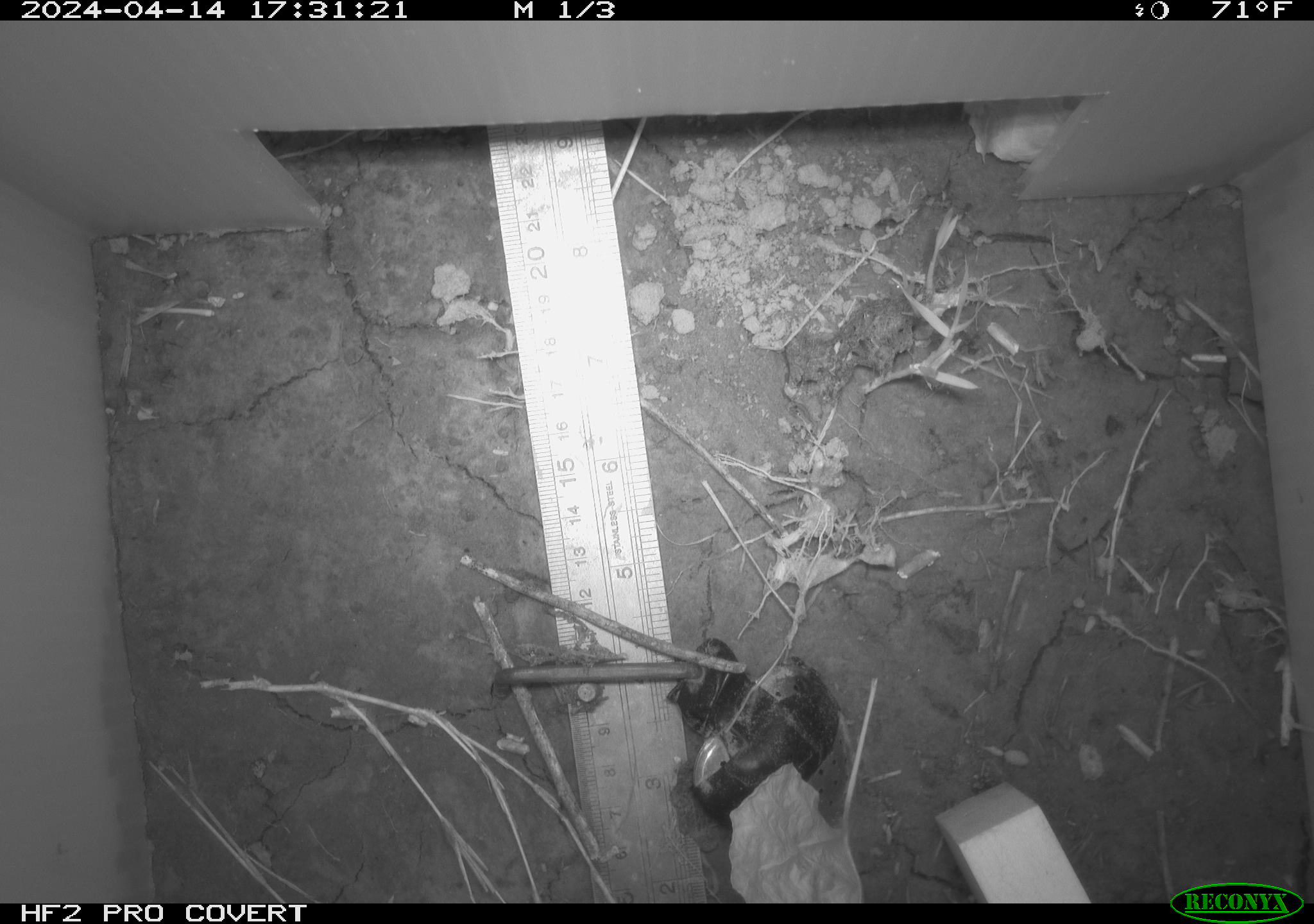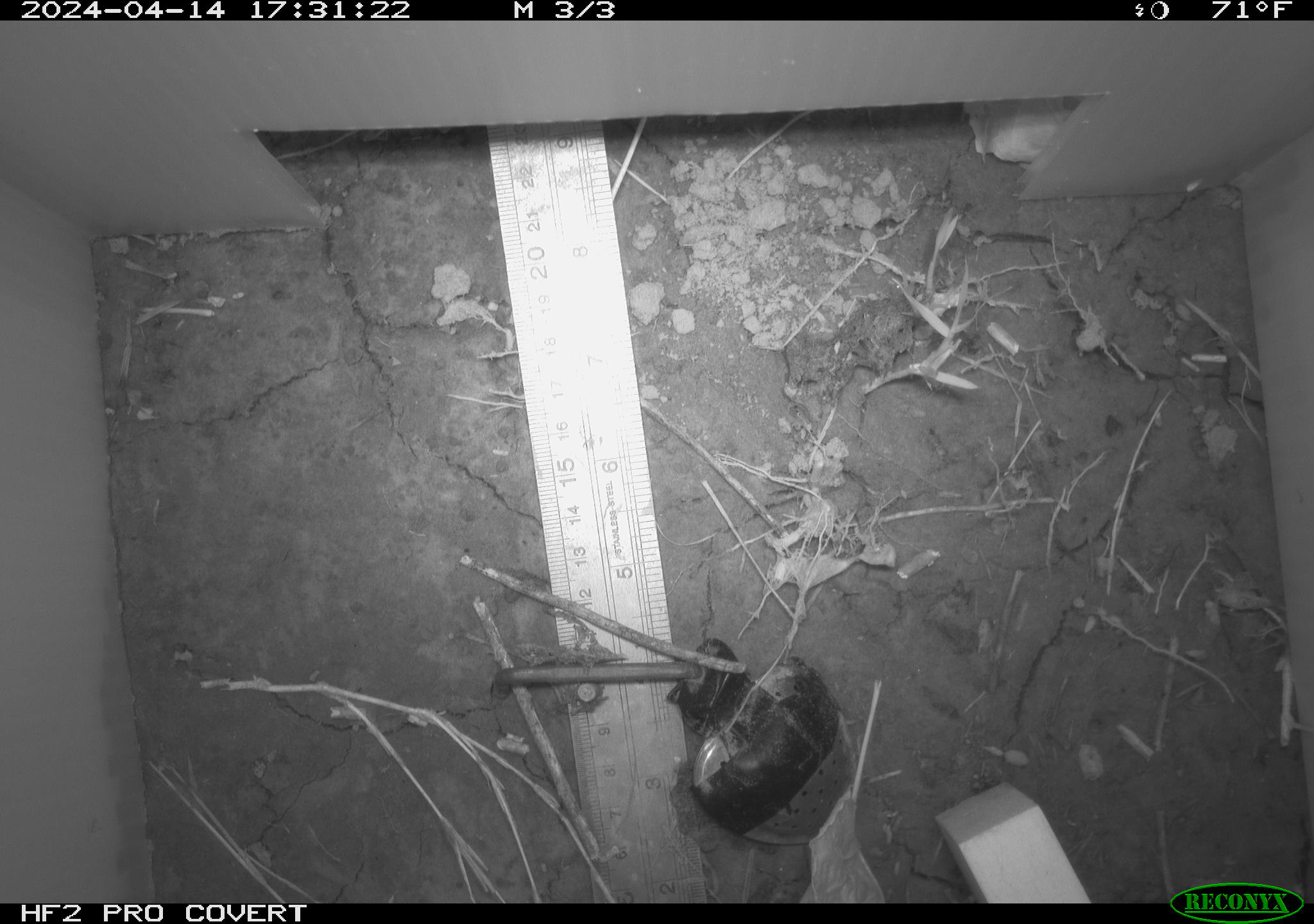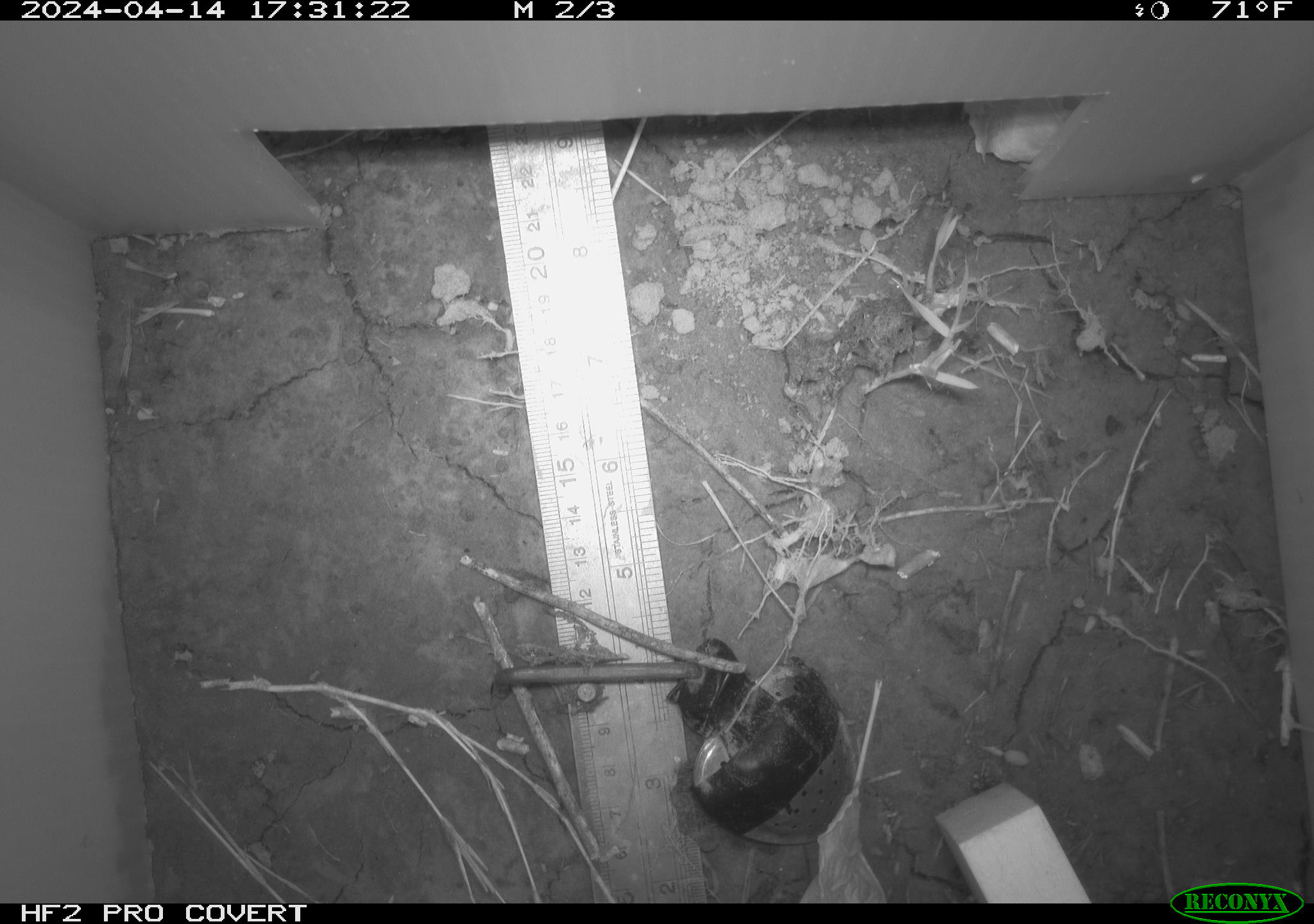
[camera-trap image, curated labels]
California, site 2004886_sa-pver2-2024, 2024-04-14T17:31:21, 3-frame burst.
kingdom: Animalia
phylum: Arthropoda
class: Insecta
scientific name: Insecta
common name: insect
Insect (Insecta).